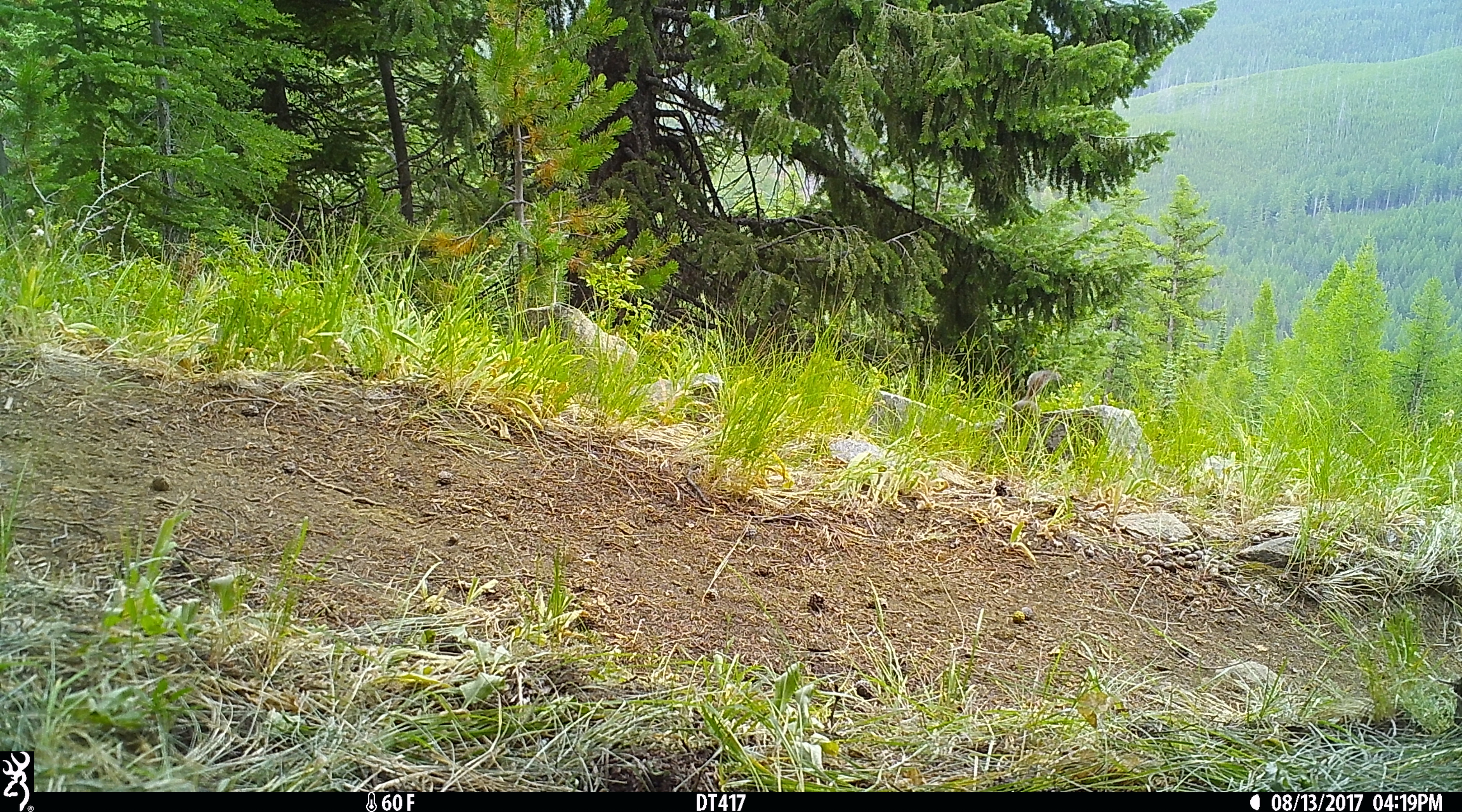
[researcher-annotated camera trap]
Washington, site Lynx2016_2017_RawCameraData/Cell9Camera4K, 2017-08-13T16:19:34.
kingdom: Animalia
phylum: Chordata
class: Mammalia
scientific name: Mammalia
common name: small mammal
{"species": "small mammal (Mammalia)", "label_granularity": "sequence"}